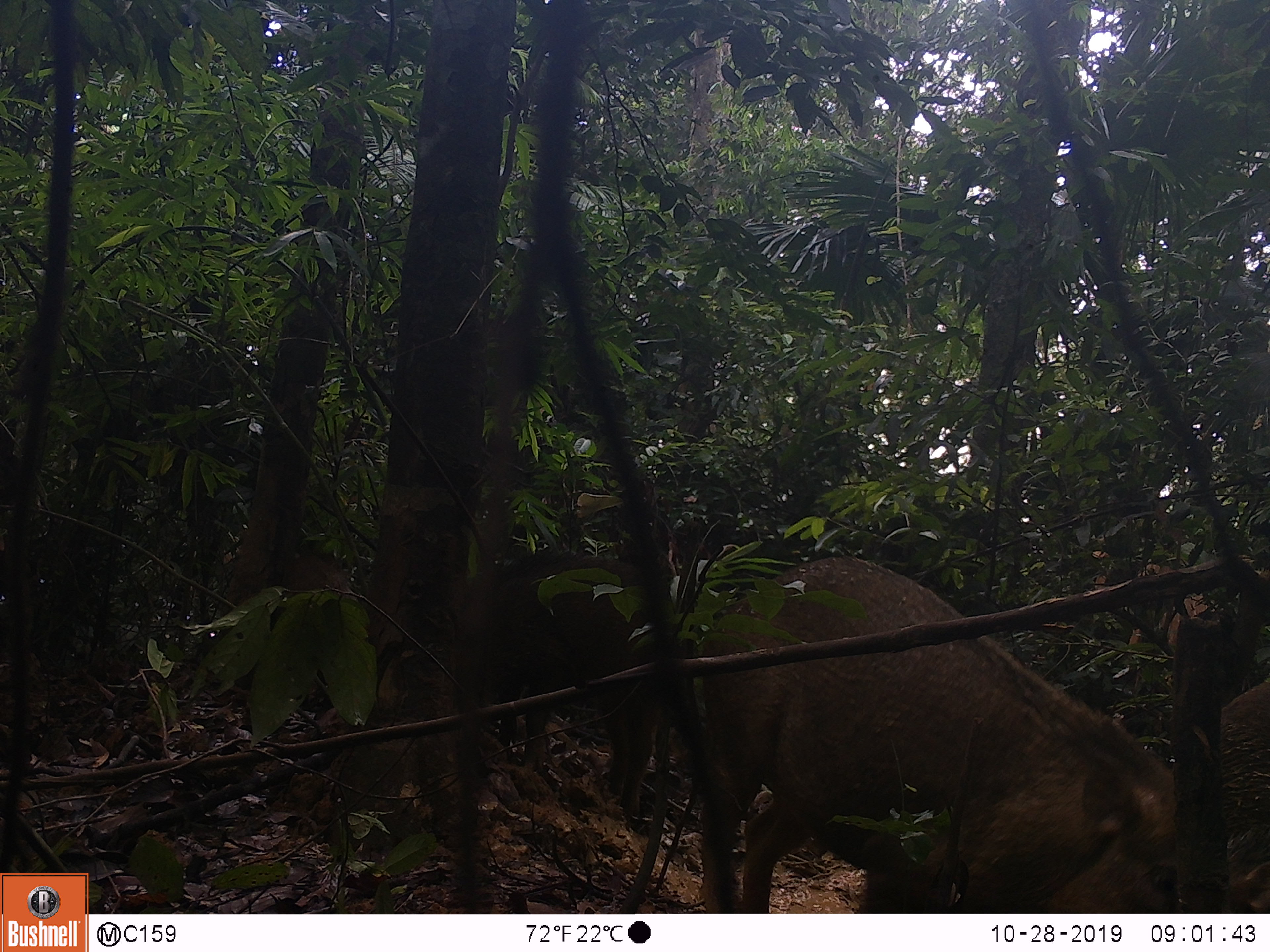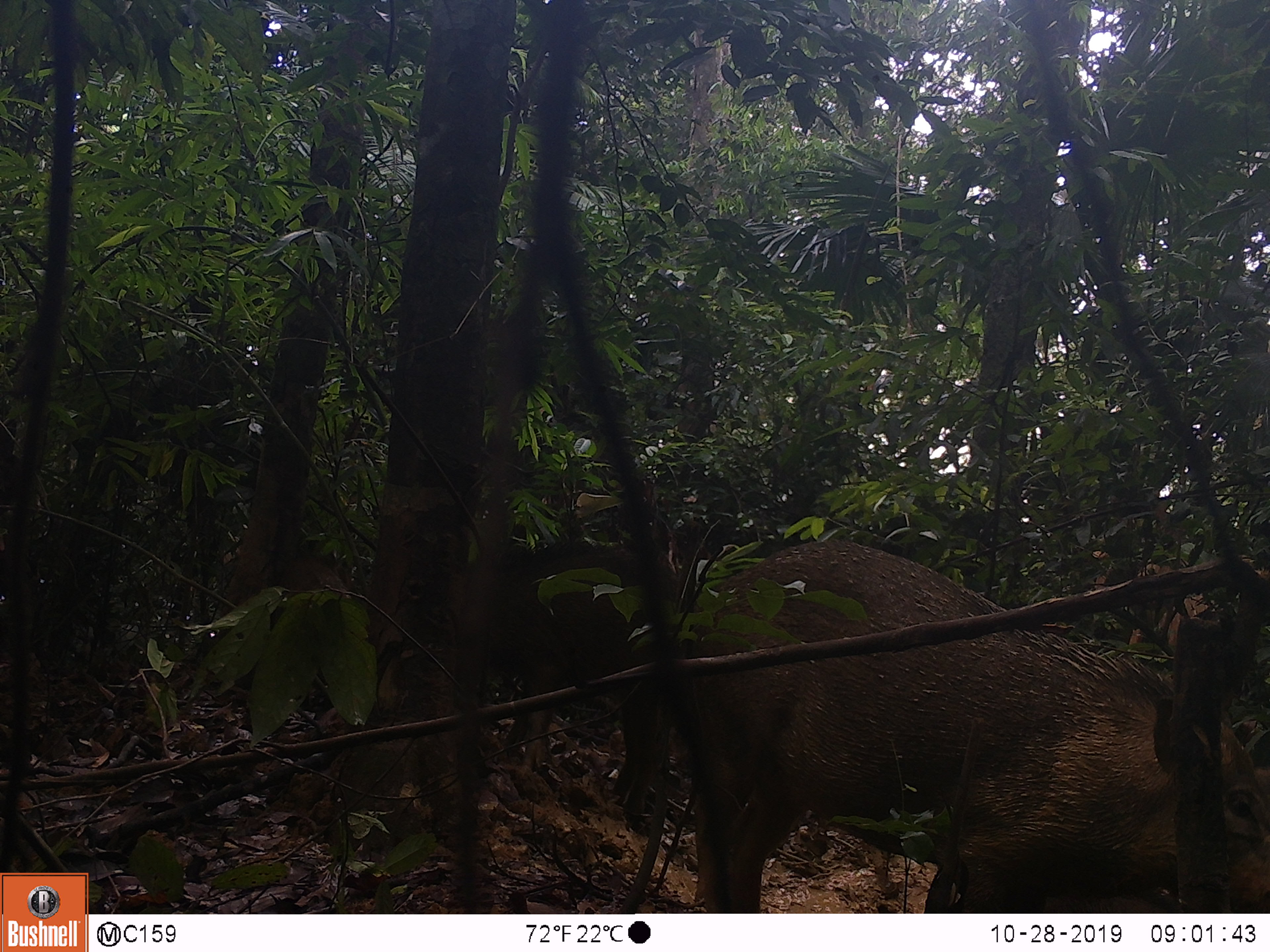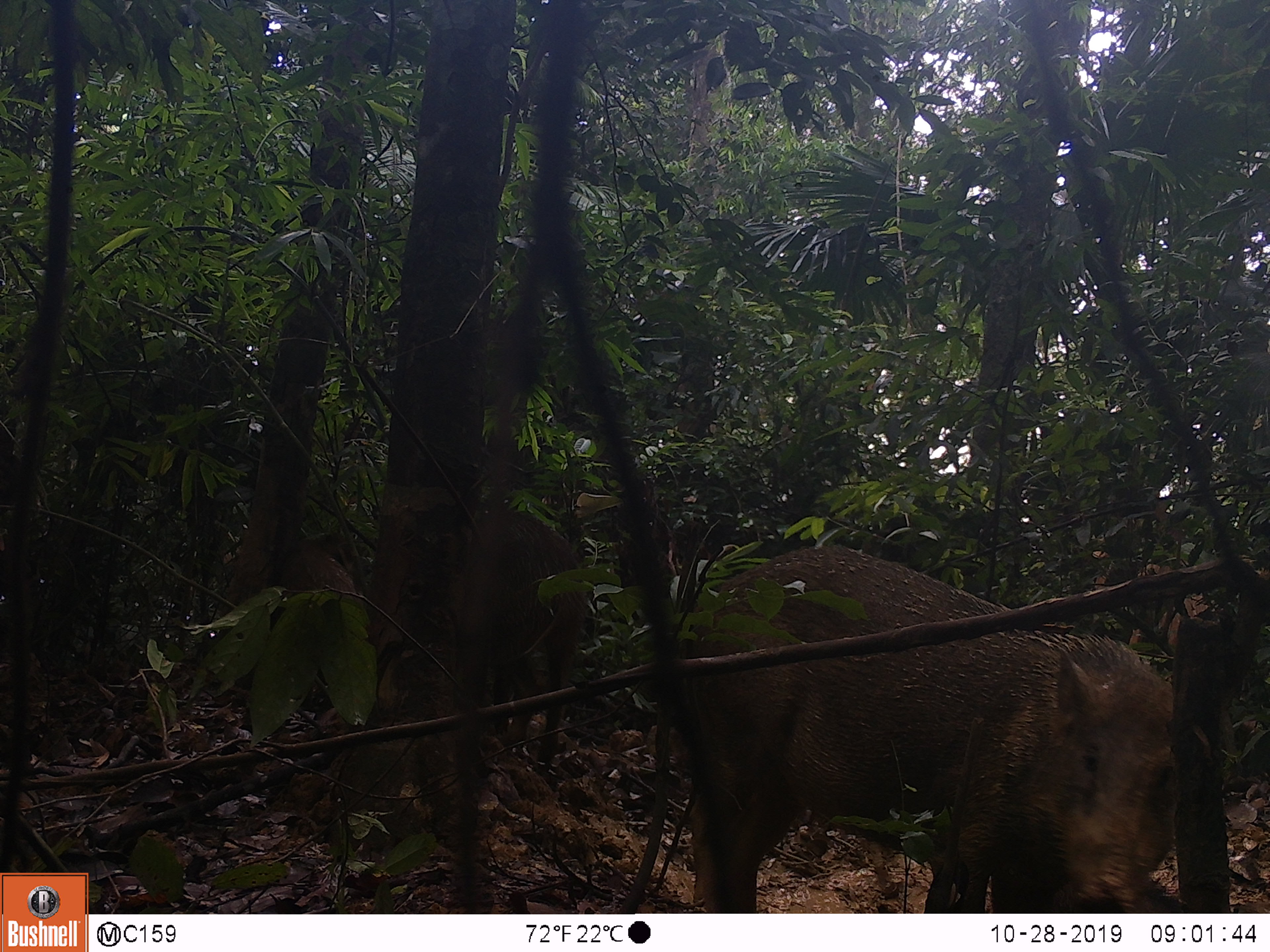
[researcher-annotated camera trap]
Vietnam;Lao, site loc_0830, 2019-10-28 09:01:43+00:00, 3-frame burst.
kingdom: Animalia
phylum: Chordata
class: Mammalia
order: Artiodactyla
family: Suidae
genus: Sus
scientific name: Sus scrofa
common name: eurasian wild pig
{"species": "eurasian wild pig (Sus scrofa)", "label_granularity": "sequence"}